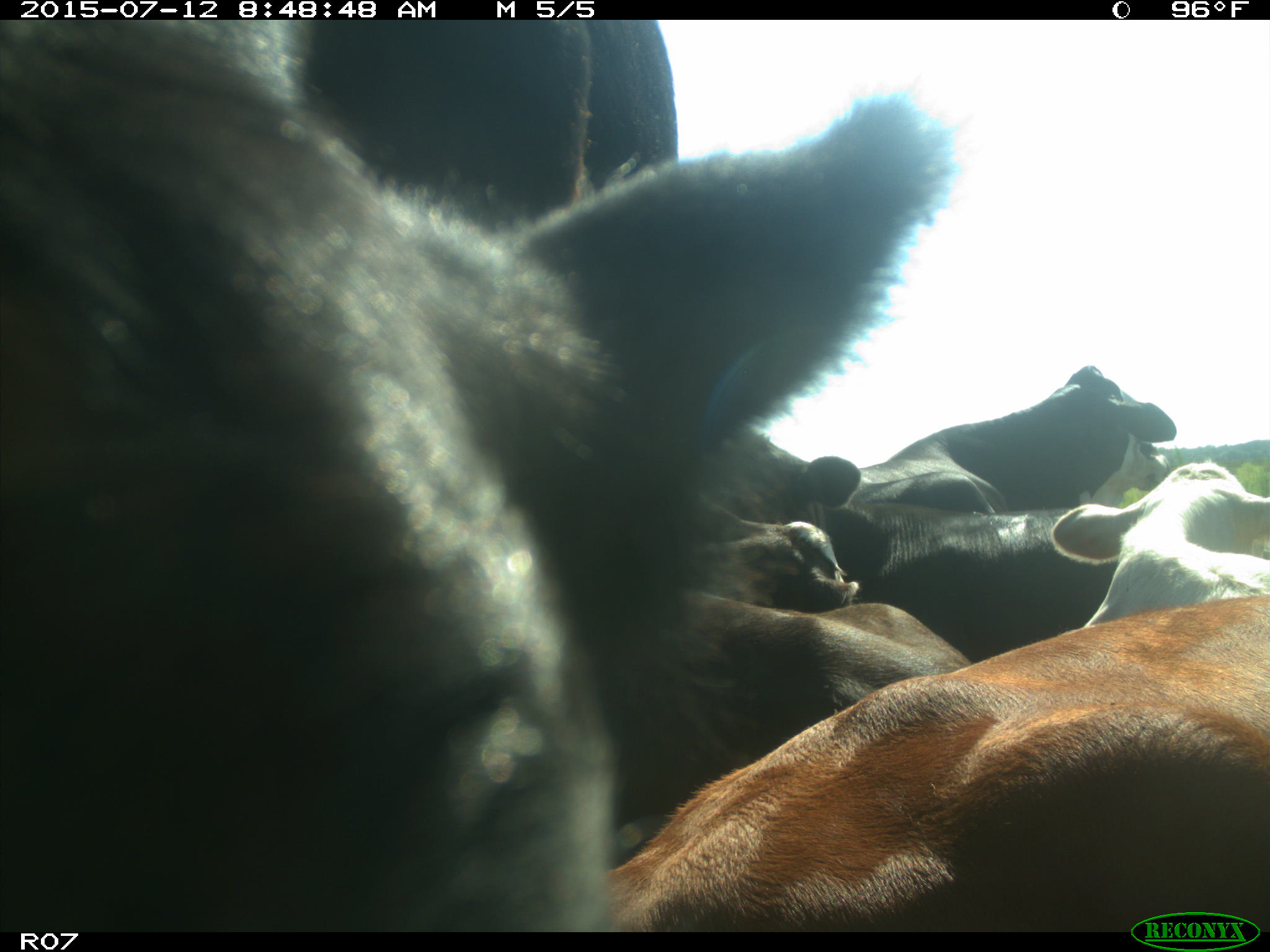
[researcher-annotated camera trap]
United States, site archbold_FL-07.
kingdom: Animalia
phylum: Chordata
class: Mammalia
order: Artiodactyla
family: Bovidae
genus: Bos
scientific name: Bos taurus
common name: domestic cow